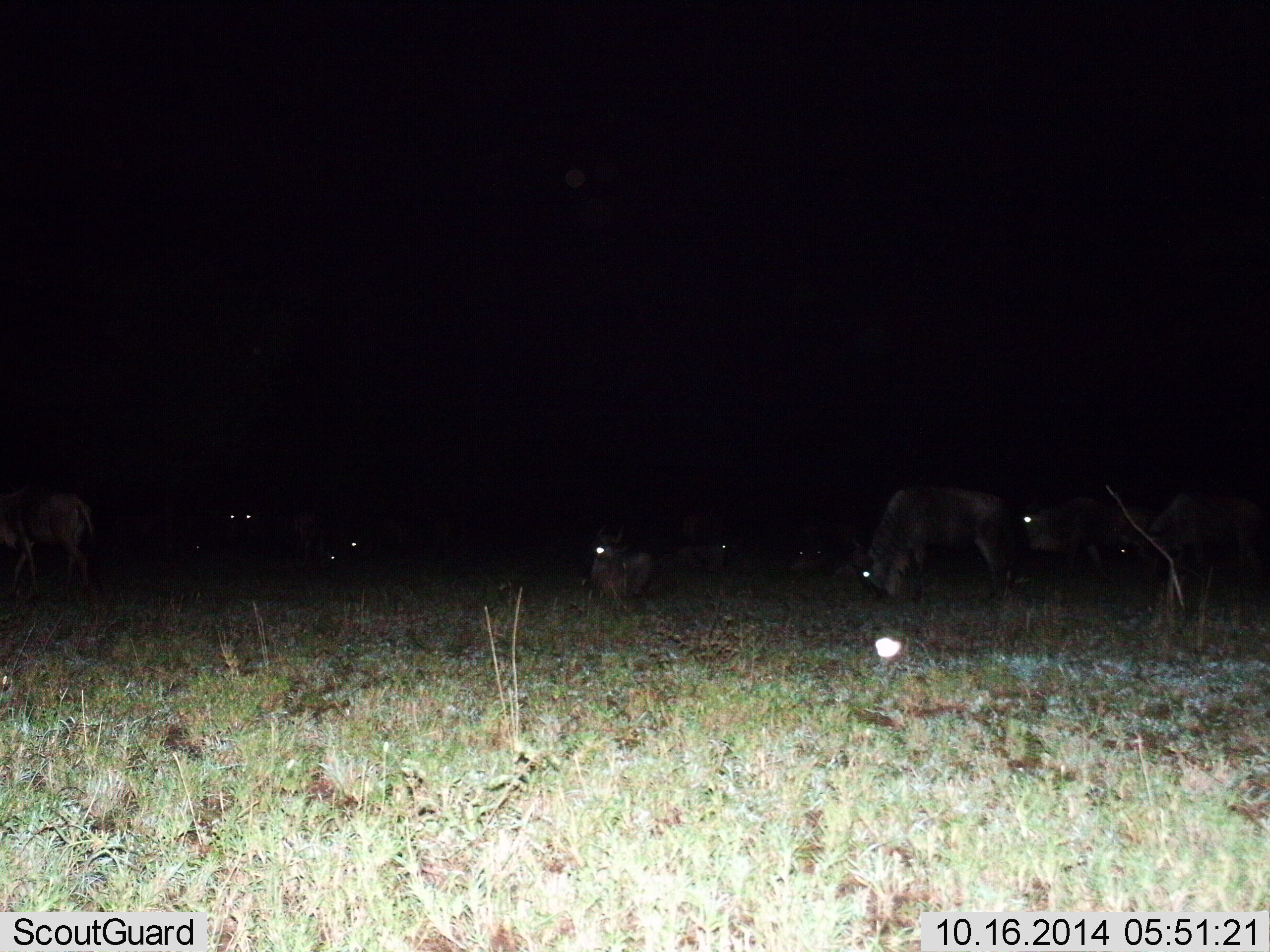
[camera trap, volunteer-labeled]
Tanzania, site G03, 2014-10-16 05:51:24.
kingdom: Animalia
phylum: Chordata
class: Mammalia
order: Artiodactyla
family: Bovidae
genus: Connochaetes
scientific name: Connochaetes taurinus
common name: blue wildebeest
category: wildebeest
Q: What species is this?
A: Wildebeest (blue wildebeest) (Connochaetes taurinus).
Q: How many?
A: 9.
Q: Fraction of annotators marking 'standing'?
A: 50%.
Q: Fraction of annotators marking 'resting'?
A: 60%.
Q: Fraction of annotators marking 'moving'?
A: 20%.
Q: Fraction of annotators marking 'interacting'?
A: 0%.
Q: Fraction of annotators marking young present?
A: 0%.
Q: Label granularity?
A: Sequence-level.